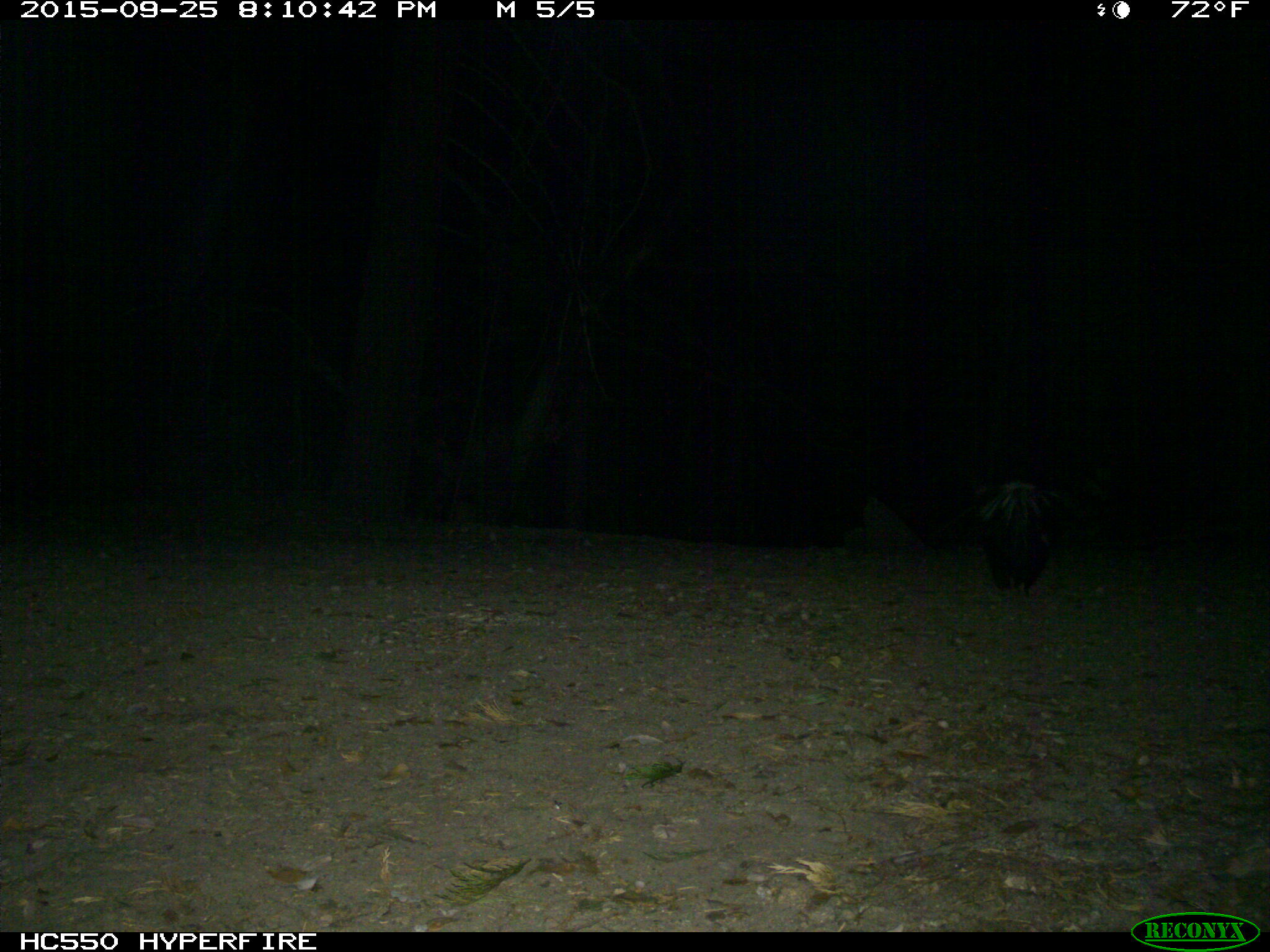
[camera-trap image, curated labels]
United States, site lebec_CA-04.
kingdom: Animalia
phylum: Chordata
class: Mammalia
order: Carnivora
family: Mephitidae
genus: Mephitis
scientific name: Mephitis mephitis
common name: striped skunk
Mephitis mephitis (striped skunk).